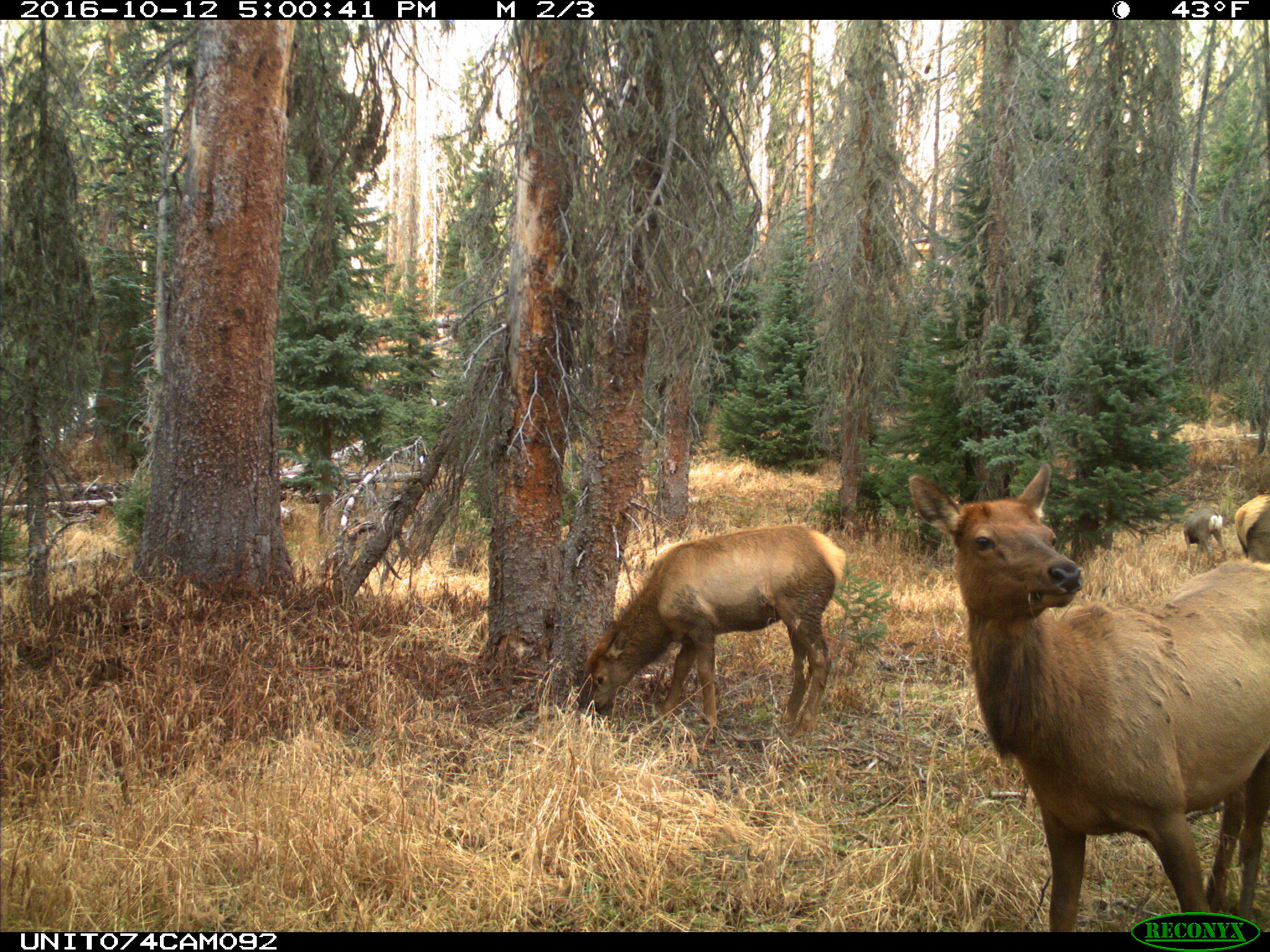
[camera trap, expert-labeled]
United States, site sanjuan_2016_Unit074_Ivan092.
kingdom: Animalia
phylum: Chordata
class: Mammalia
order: Artiodactyla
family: Cervidae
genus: Odocoileus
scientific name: Odocoileus hemionus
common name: mule deer